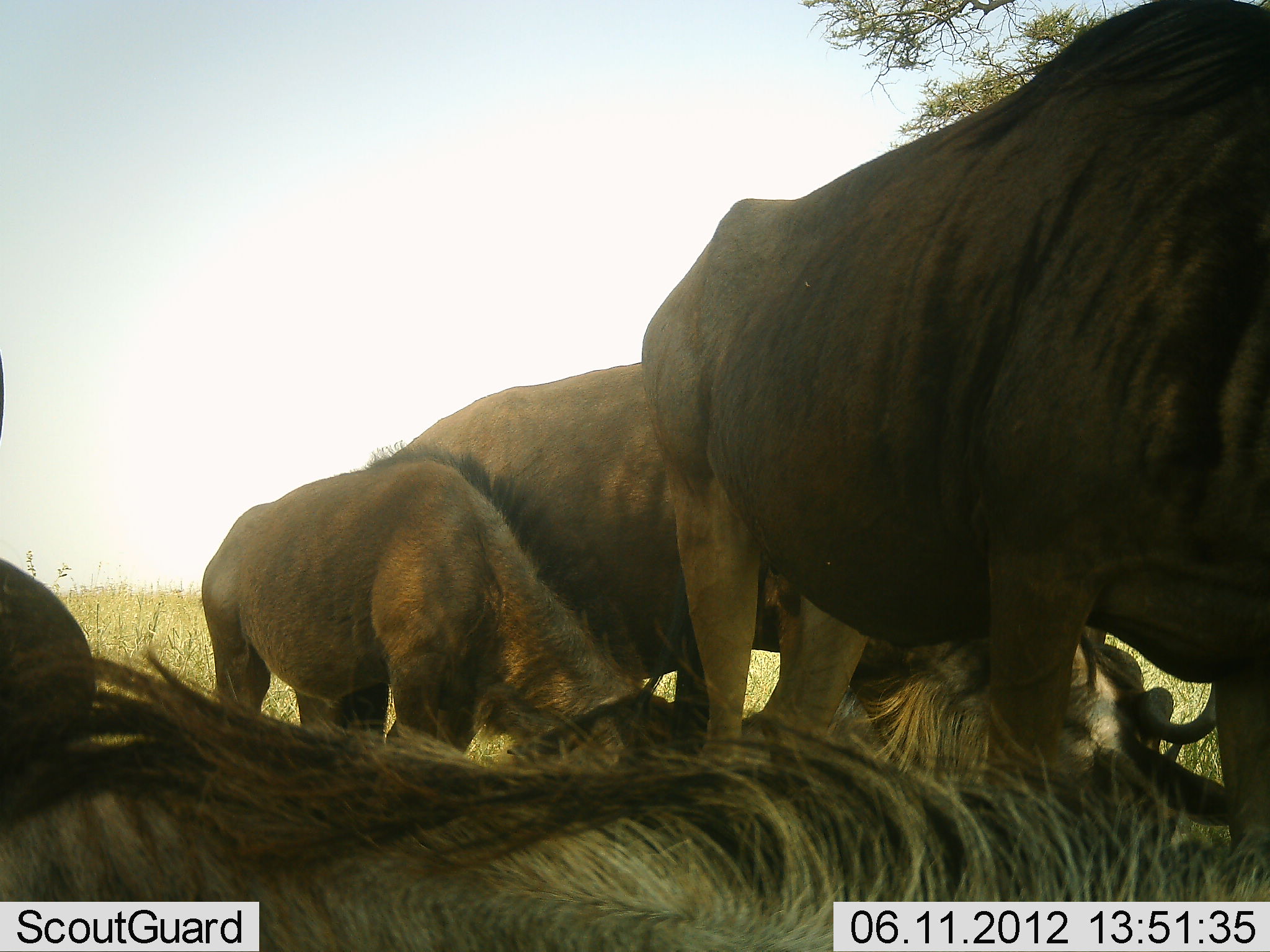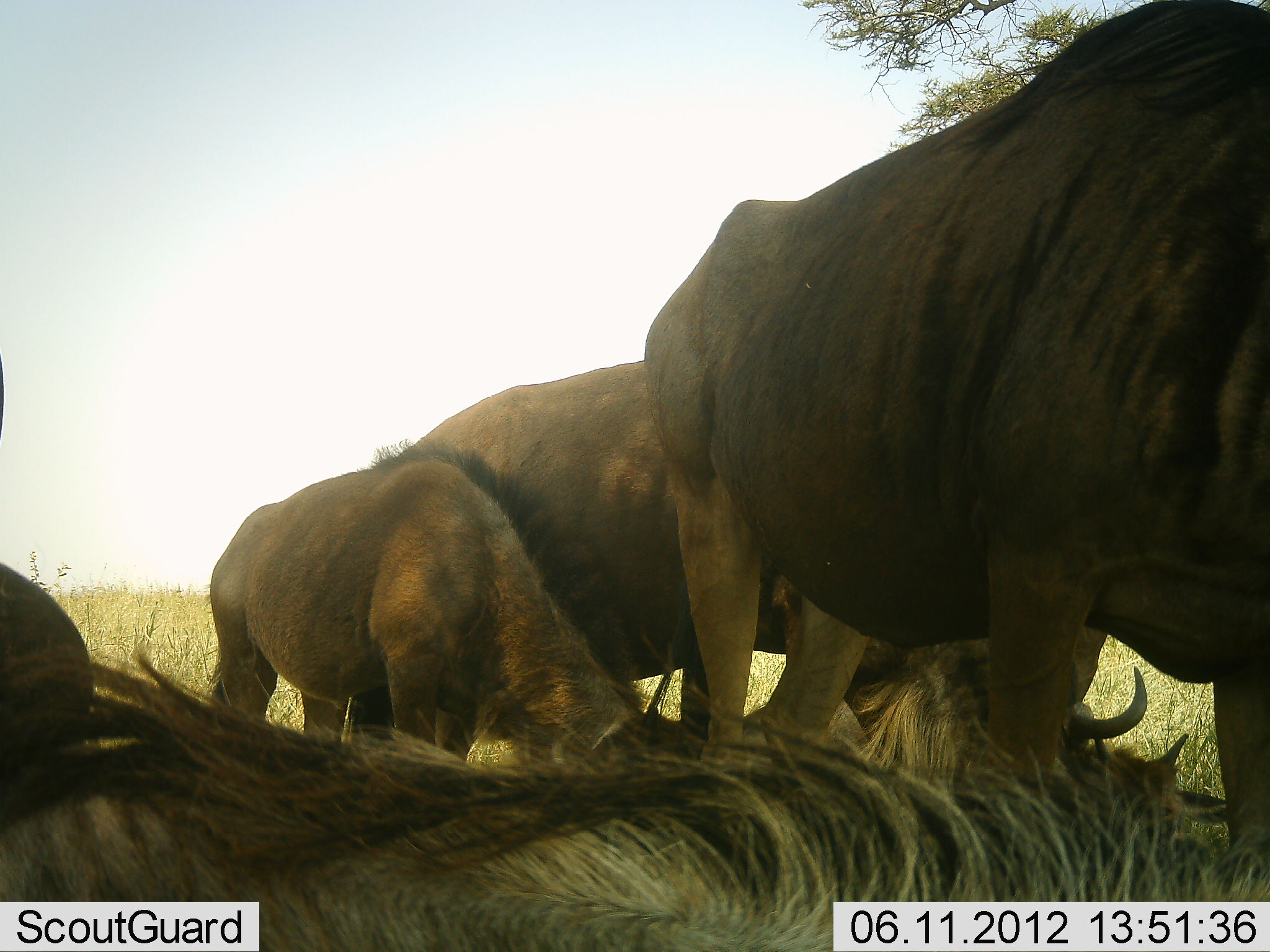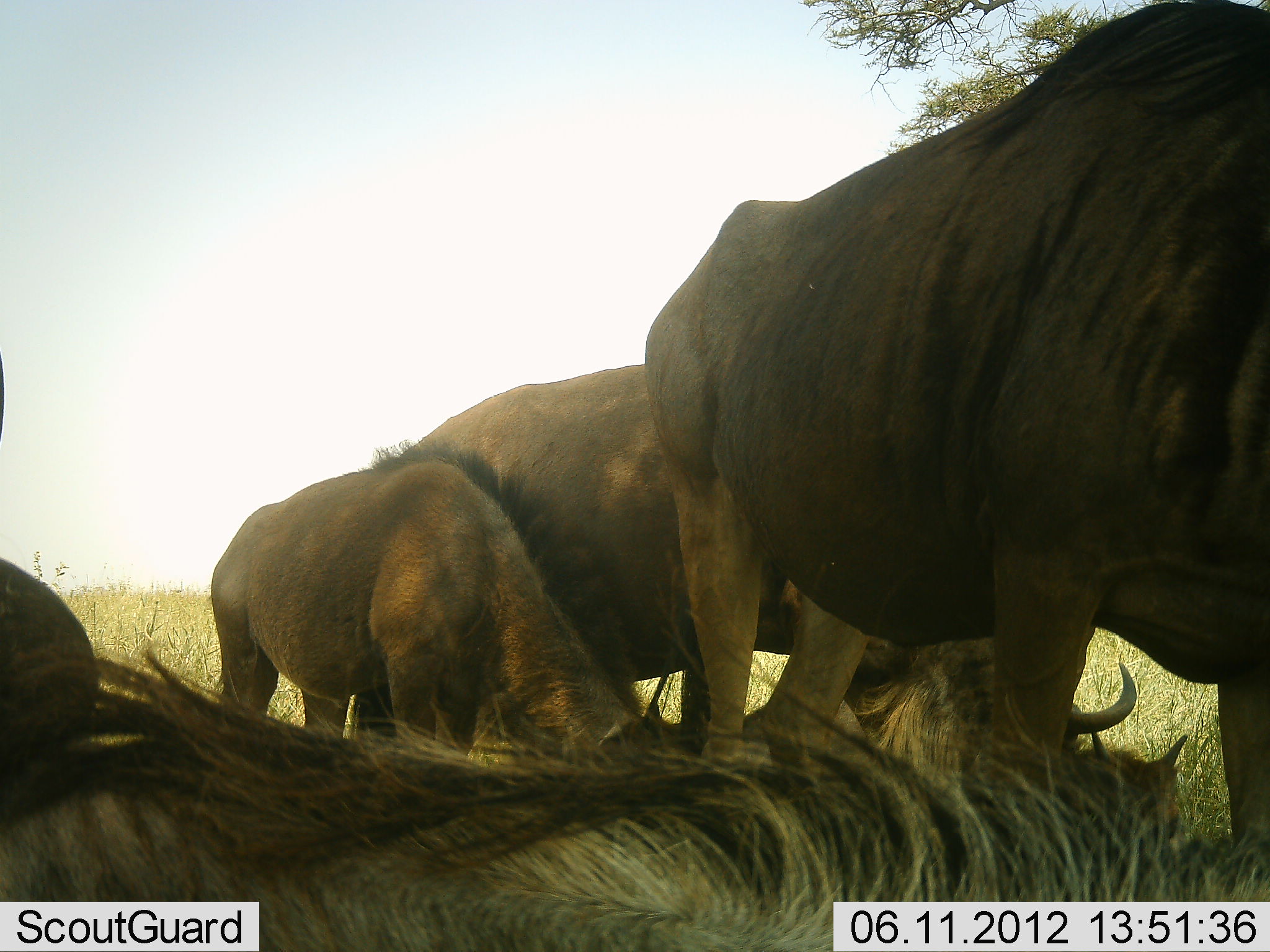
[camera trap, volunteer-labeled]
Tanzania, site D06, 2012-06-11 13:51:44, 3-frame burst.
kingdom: Animalia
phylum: Chordata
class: Mammalia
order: Artiodactyla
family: Bovidae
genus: Connochaetes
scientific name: Connochaetes taurinus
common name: blue wildebeest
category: wildebeest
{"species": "wildebeest (blue wildebeest) (Connochaetes taurinus)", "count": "4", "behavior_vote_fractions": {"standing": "40%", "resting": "100%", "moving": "10%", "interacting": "0%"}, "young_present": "20%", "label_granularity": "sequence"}